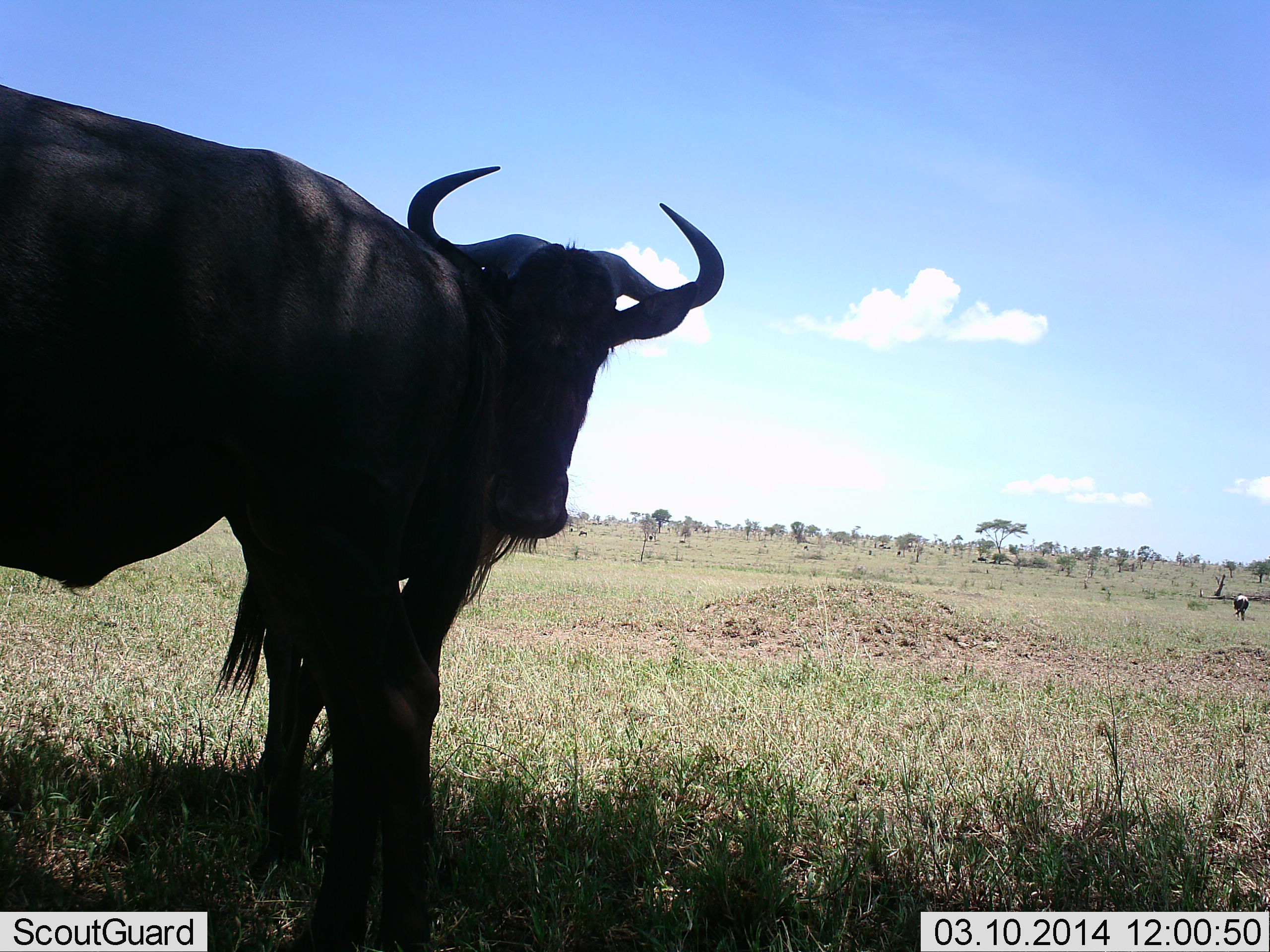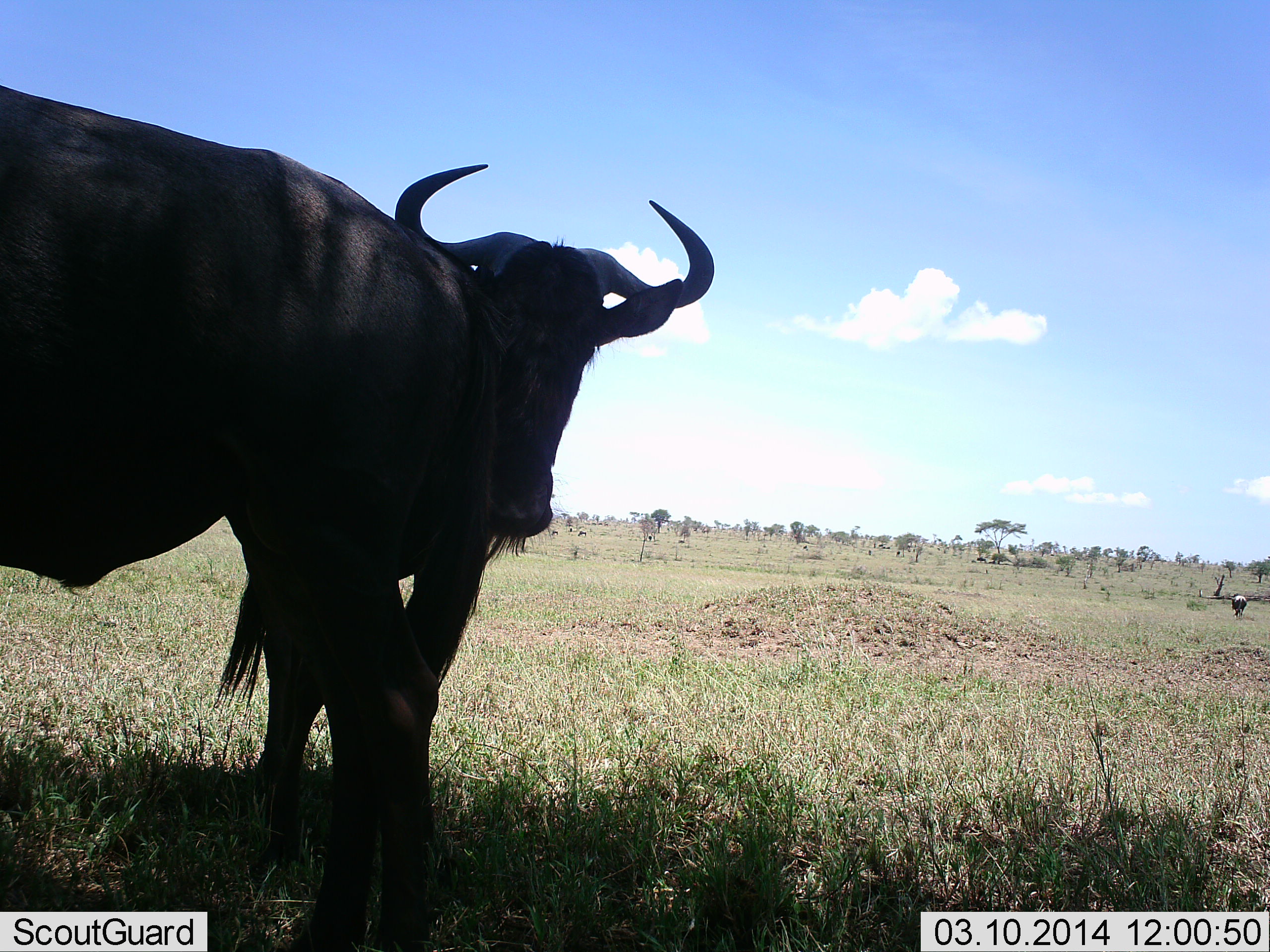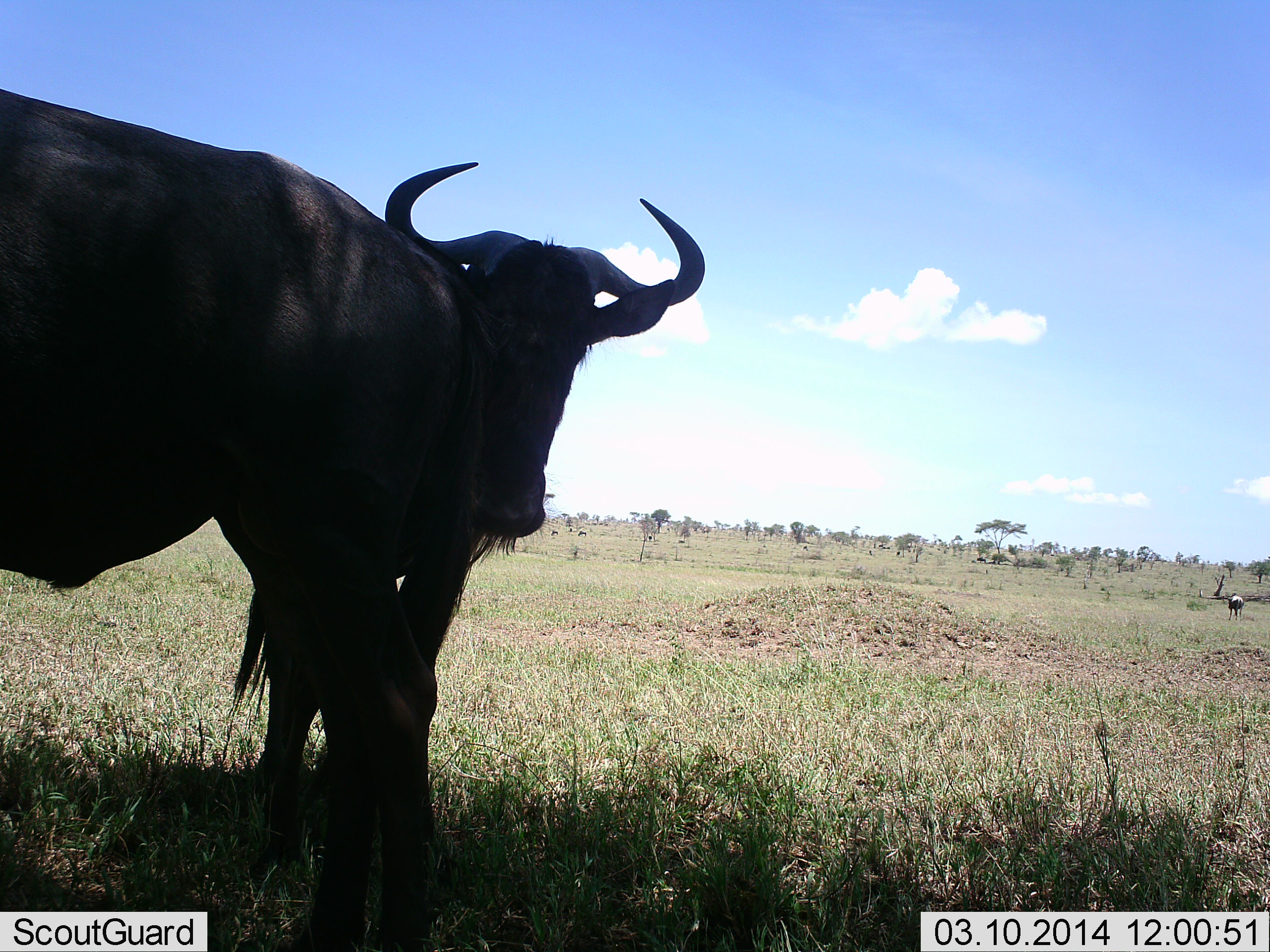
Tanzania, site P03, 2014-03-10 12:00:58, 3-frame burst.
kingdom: Animalia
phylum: Chordata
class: Mammalia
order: Artiodactyla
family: Bovidae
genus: Connochaetes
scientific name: Connochaetes taurinus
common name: blue wildebeest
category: wildebeest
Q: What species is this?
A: Wildebeest (blue wildebeest) (Connochaetes taurinus).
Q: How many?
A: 2.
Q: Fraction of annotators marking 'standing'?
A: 100%.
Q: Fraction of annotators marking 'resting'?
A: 0%.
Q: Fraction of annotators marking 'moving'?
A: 30%.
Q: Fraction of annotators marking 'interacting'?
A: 0%.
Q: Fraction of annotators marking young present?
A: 0%.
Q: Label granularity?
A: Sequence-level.